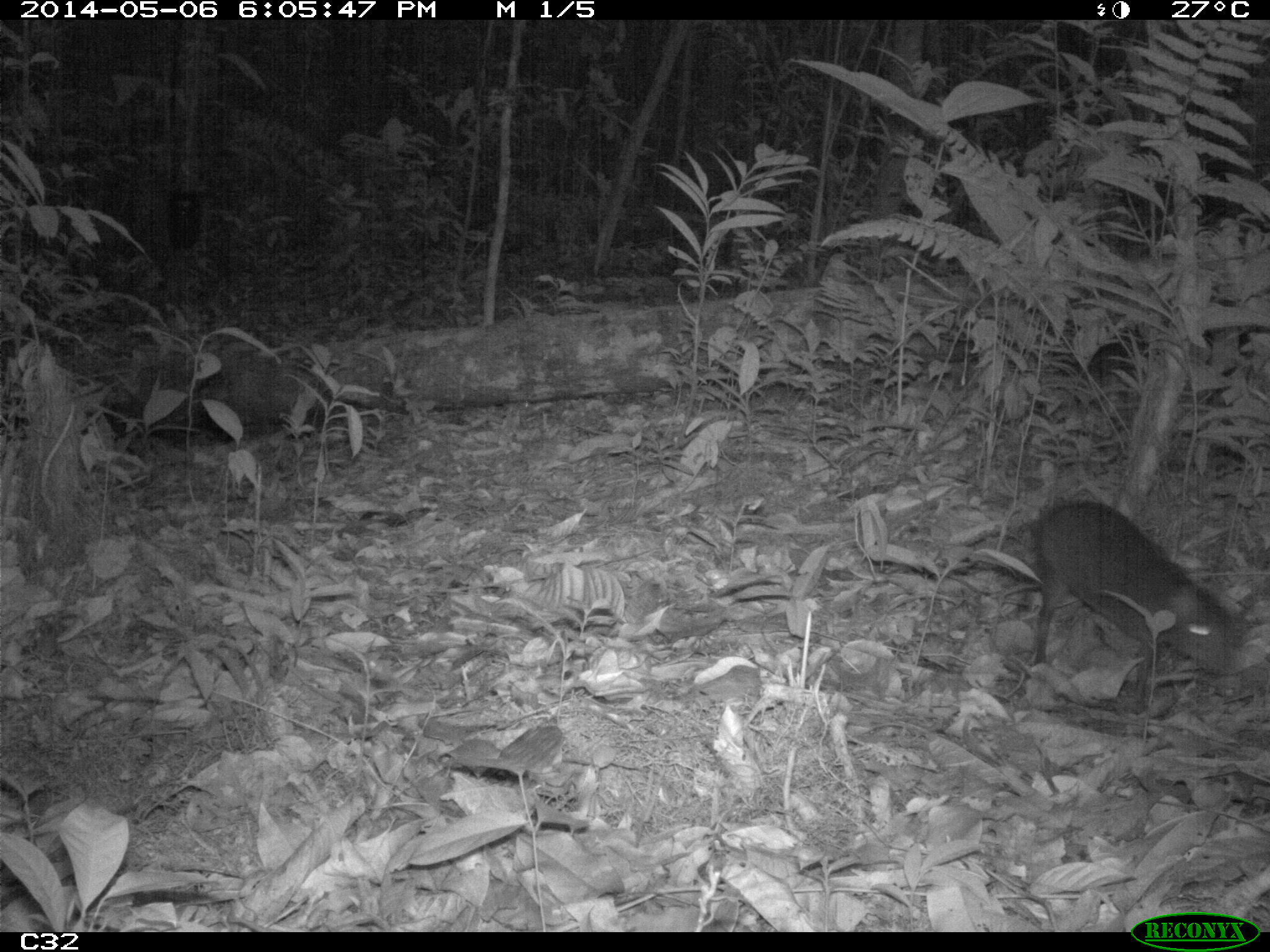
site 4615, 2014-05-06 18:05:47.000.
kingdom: Animalia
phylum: Chordata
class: Mammalia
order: Rodentia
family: Dasyproctidae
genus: Myoprocta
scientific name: Myoprocta pratti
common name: green acouchi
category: myoprocta pratii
Myoprocta pratii (green acouchi) (Myoprocta pratti), count 1, age adult.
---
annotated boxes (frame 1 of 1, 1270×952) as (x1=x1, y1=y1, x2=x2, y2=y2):
myoprocta pratii: (x1=1026, y1=493, x2=1240, y2=704)